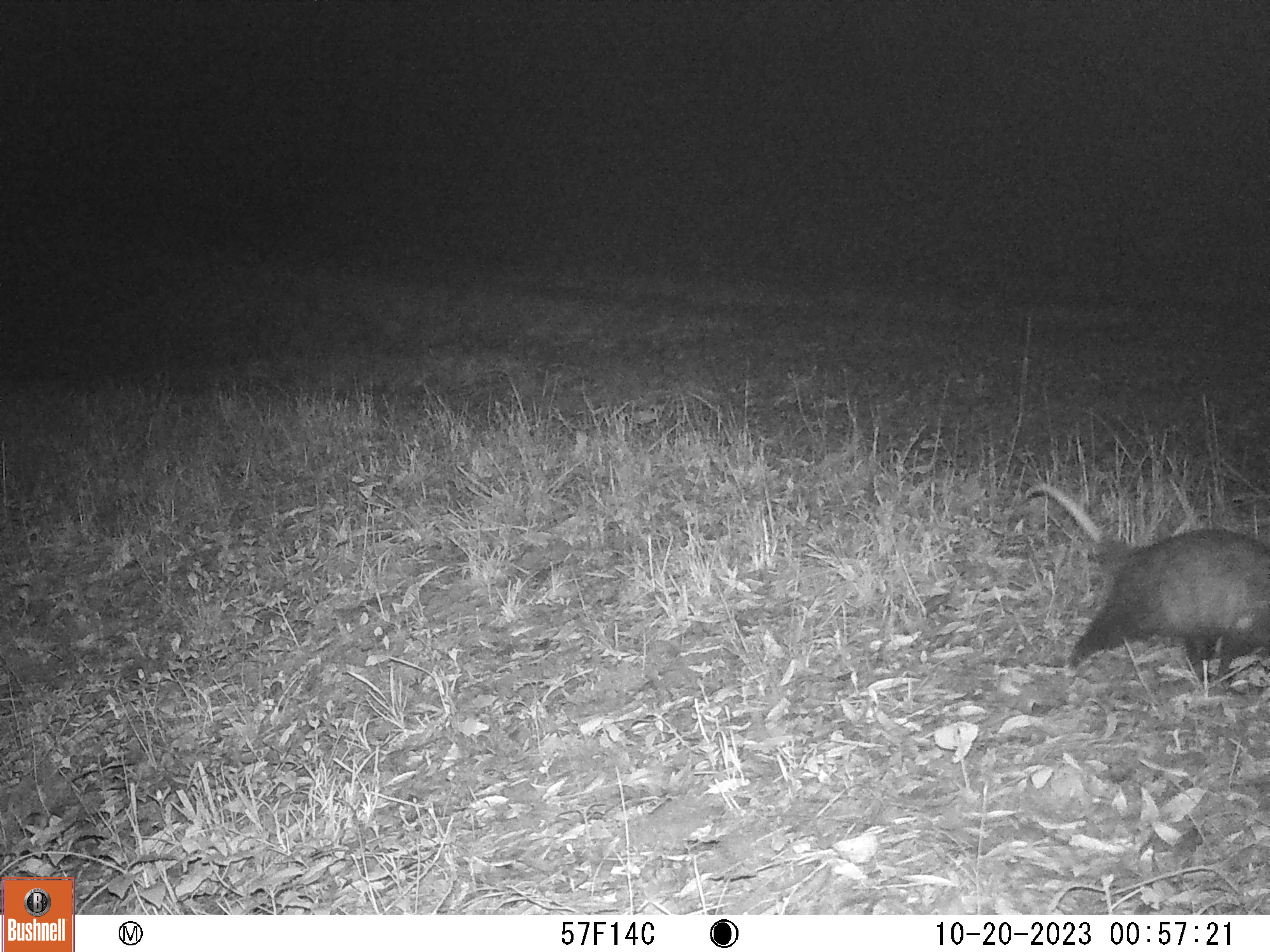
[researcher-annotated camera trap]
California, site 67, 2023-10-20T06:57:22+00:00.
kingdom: Animalia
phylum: Chordata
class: Mammalia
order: Didelphimorphia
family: Didelphidae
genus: Didelphis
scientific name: Didelphis virginiana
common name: virginia opossum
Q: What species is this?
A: Virginia opossum (Didelphis virginiana).